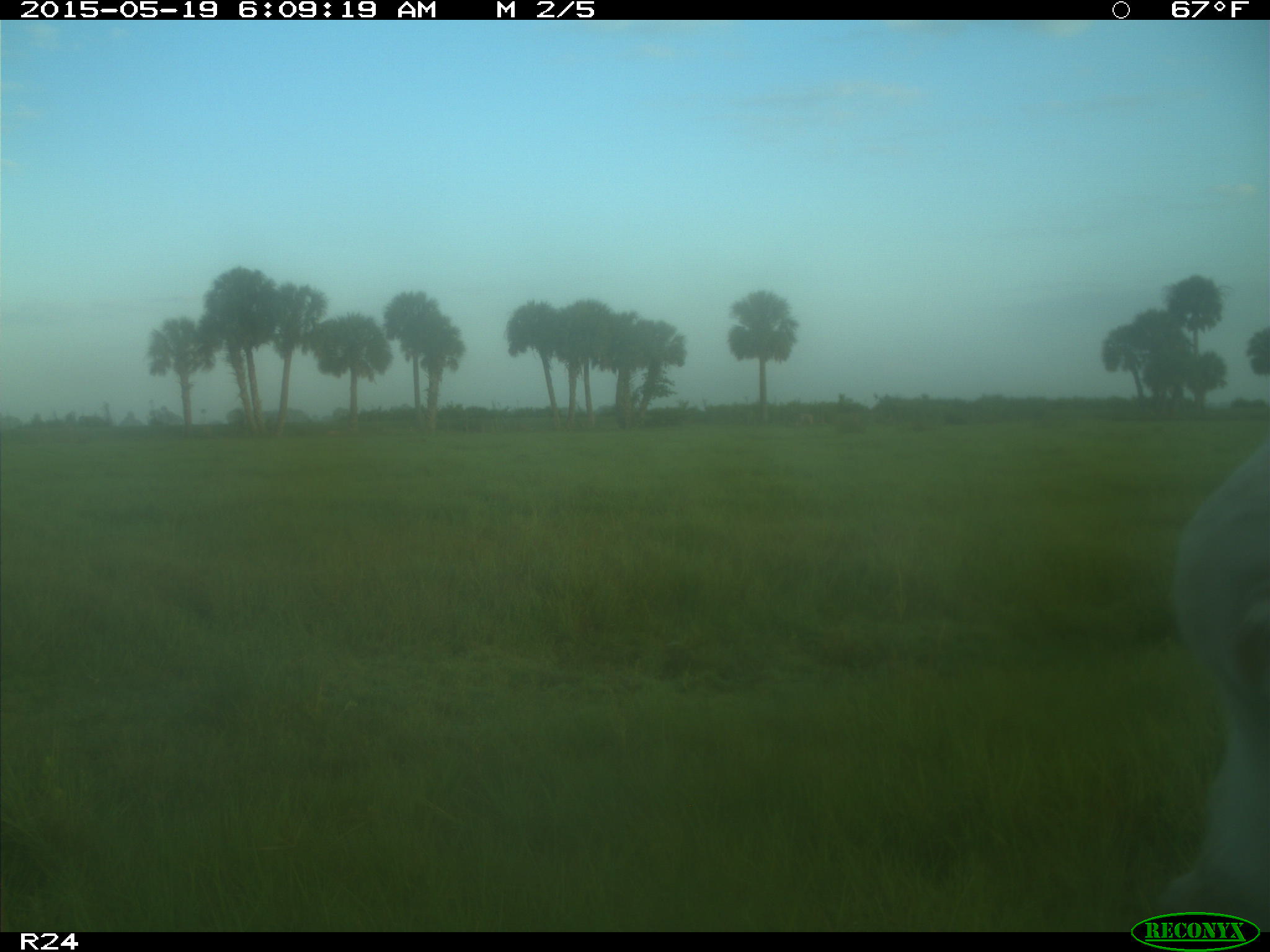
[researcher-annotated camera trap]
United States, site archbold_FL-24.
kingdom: Animalia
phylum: Chordata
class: Mammalia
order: Artiodactyla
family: Bovidae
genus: Bos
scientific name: Bos taurus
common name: domestic cow